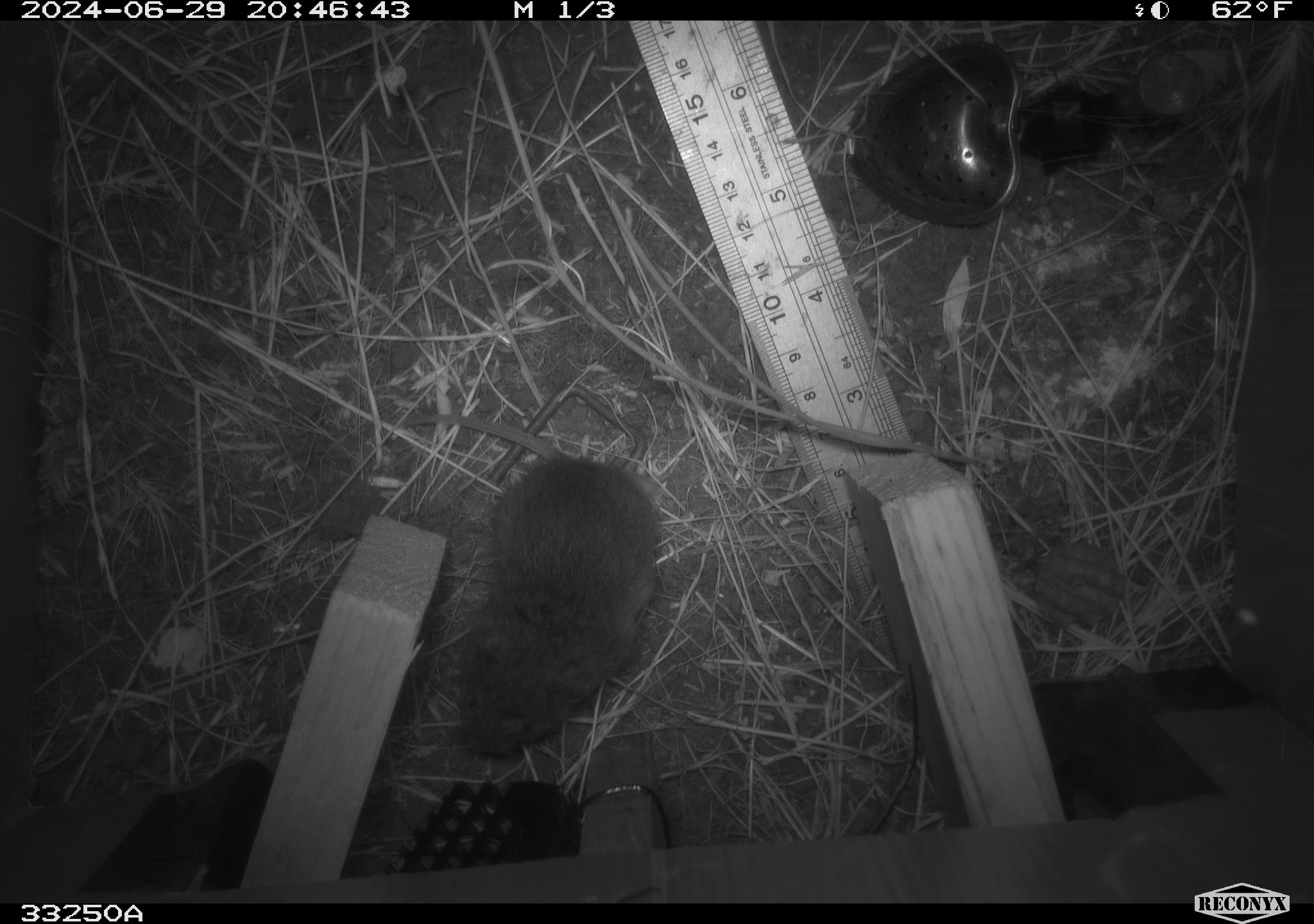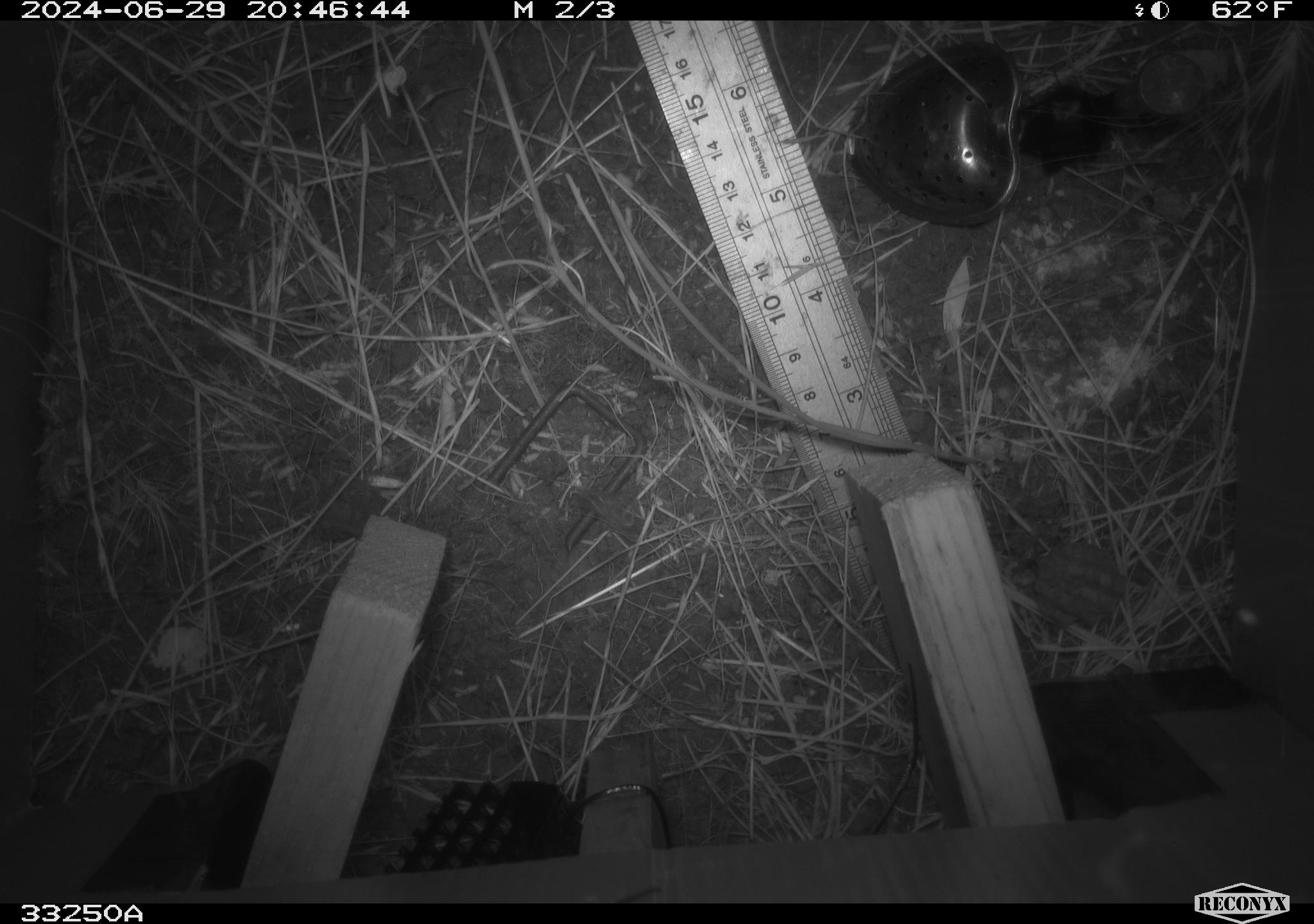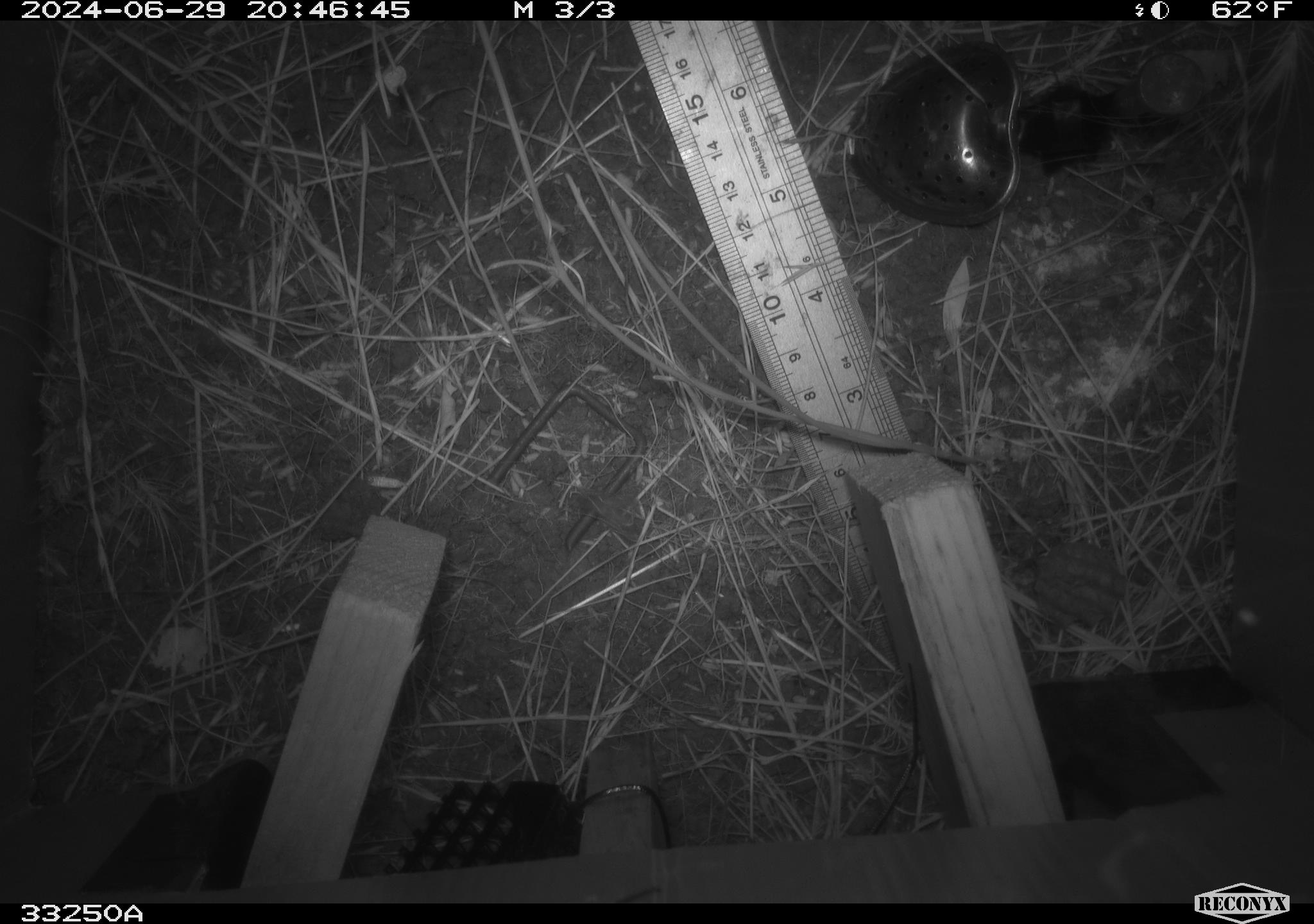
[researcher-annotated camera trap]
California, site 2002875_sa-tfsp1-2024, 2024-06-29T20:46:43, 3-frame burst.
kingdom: Animalia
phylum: Chordata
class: Mammalia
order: Rodentia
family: Cricetidae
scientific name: Arvicolinae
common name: voles, lemmings, and muskrats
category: arvicolinae subfamily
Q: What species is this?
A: Arvicolinae subfamily (voles, lemmings, and muskrats) (Arvicolinae).